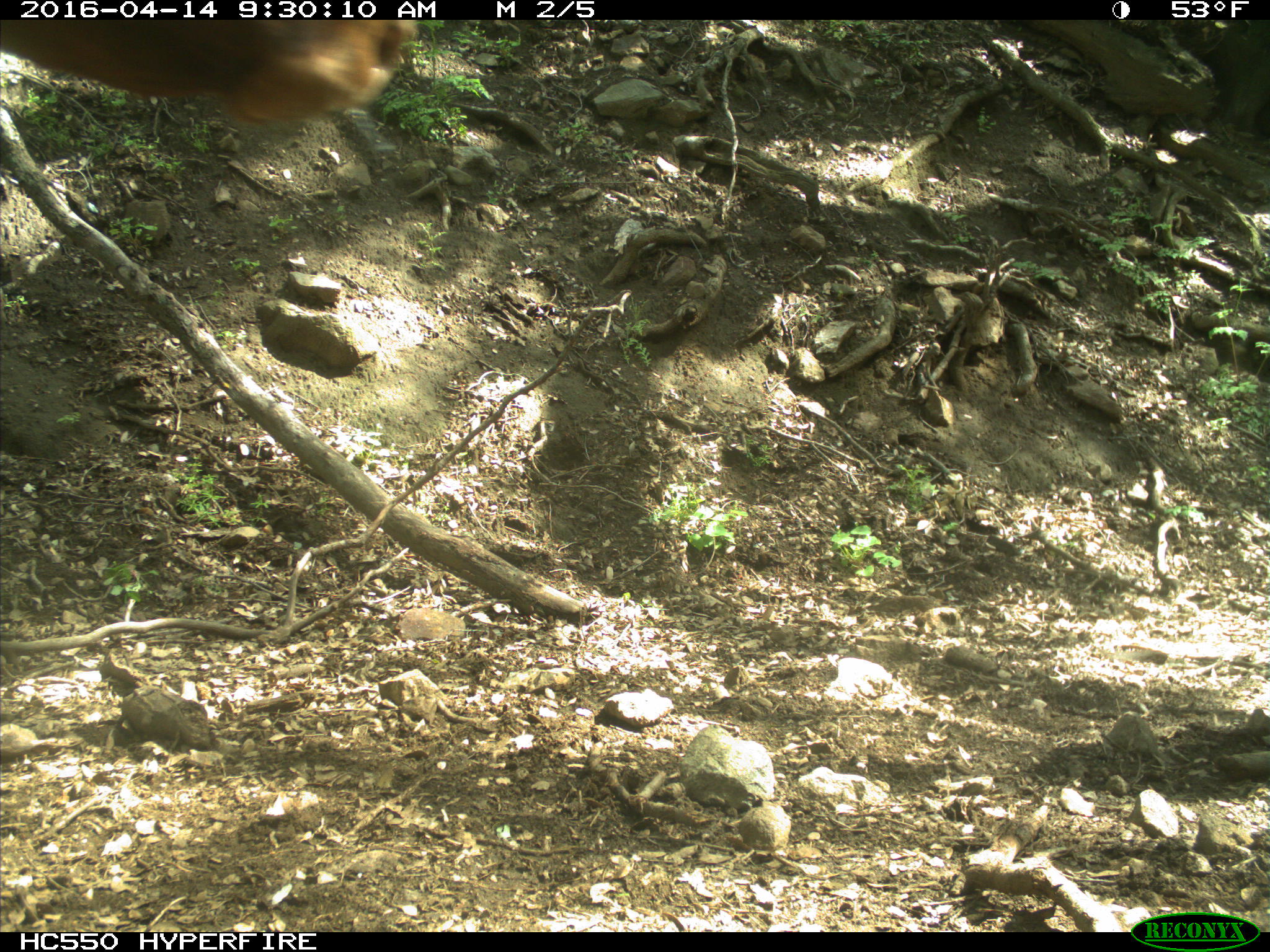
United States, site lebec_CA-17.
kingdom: Animalia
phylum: Chordata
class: Mammalia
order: Artiodactyla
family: Bovidae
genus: Bos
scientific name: Bos taurus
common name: domestic cow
Bos taurus (domestic cow).